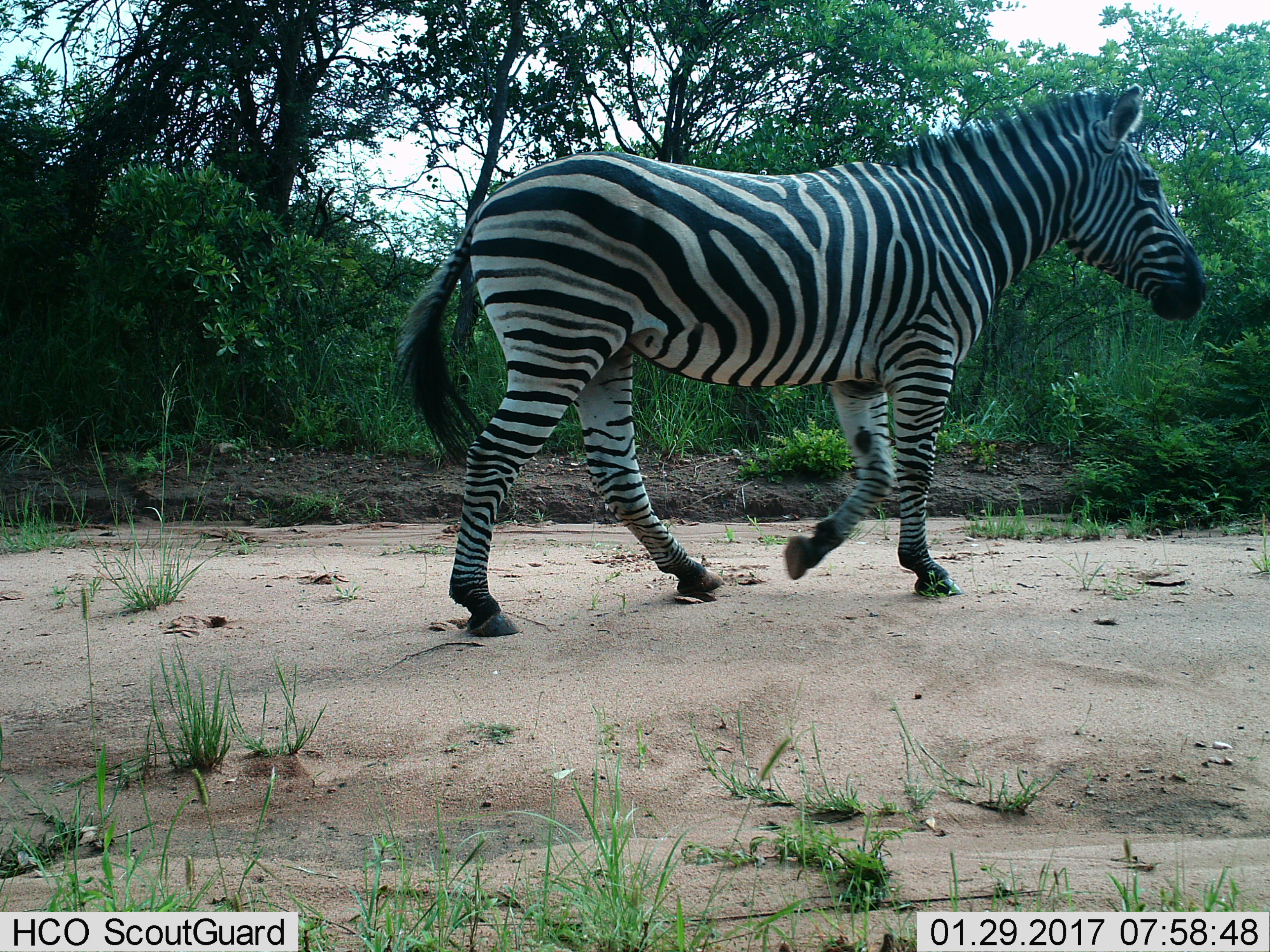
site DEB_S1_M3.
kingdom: Animalia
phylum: Chordata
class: Mammalia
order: Perissodactyla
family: Equidae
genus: Equus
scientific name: Equus quagga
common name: plains zebra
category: zebraplains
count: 1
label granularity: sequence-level